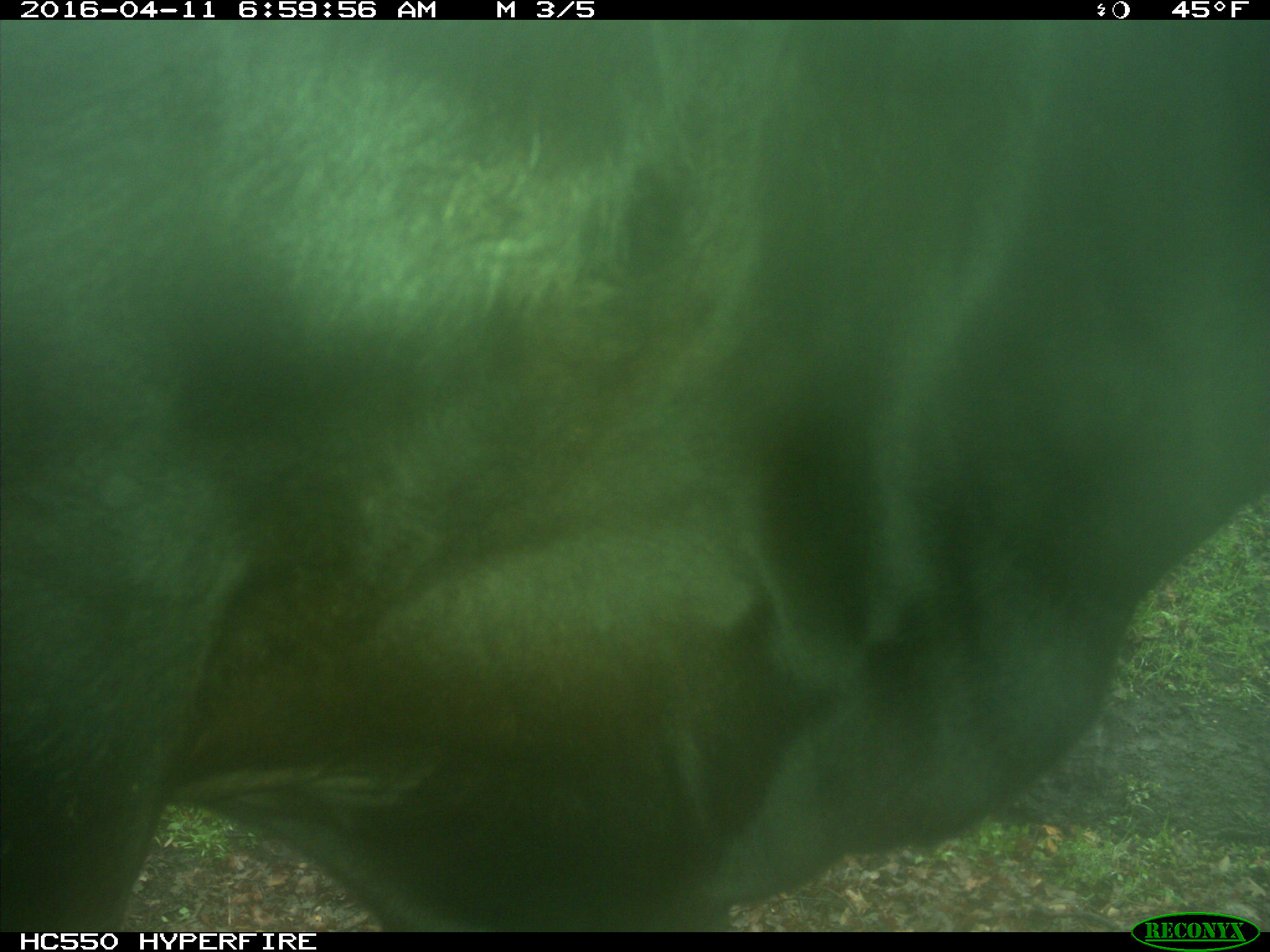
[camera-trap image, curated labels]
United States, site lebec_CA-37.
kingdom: Animalia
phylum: Chordata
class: Mammalia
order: Artiodactyla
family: Bovidae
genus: Bos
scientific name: Bos taurus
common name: domestic cow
Bos taurus (domestic cow).